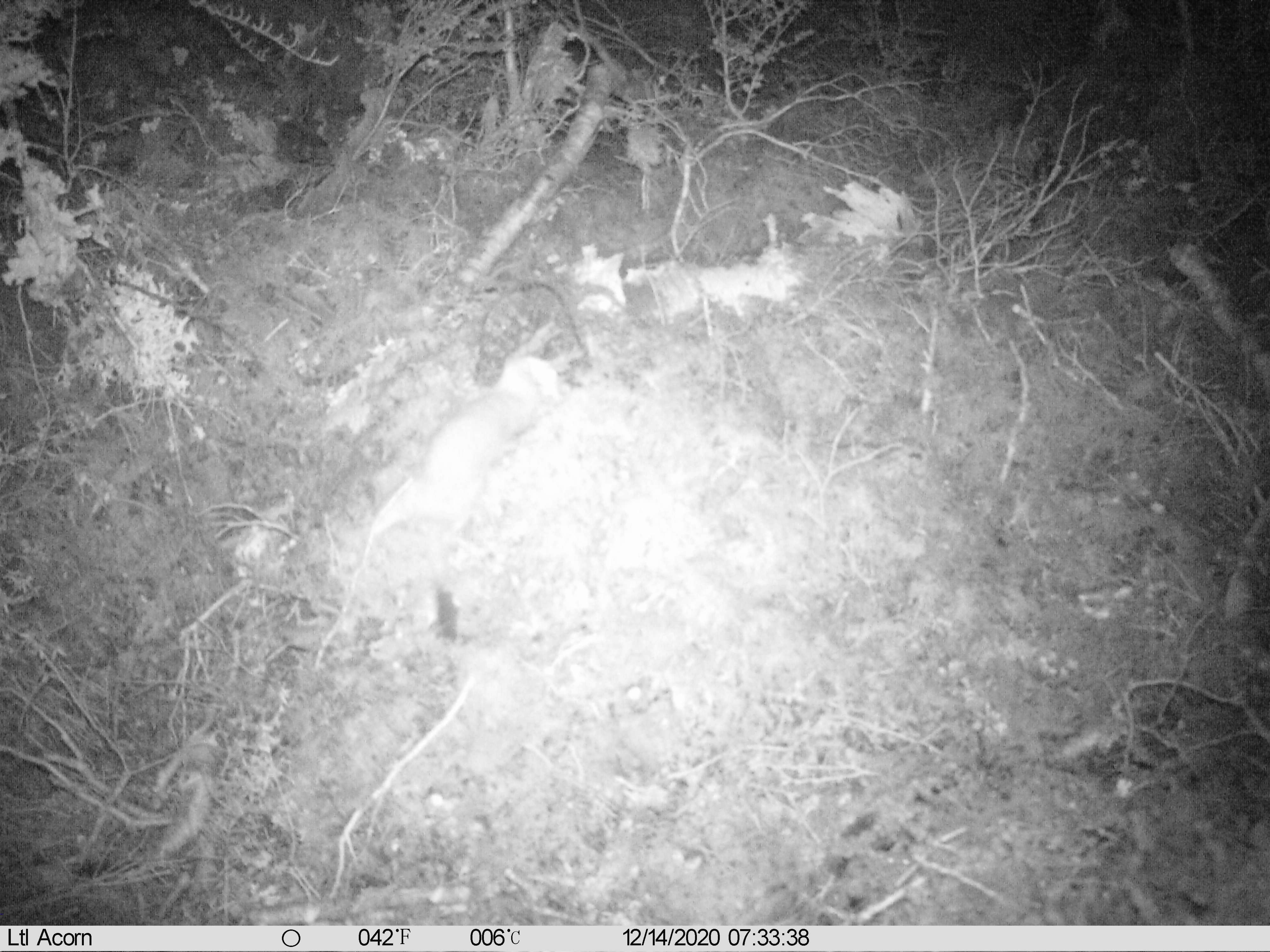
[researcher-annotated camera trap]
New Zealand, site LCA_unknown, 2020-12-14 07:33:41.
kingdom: Animalia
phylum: Chordata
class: Mammalia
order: Carnivora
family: Mustelidae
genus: Mustela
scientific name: Mustela erminea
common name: stoat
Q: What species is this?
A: Stoat (Mustela erminea).